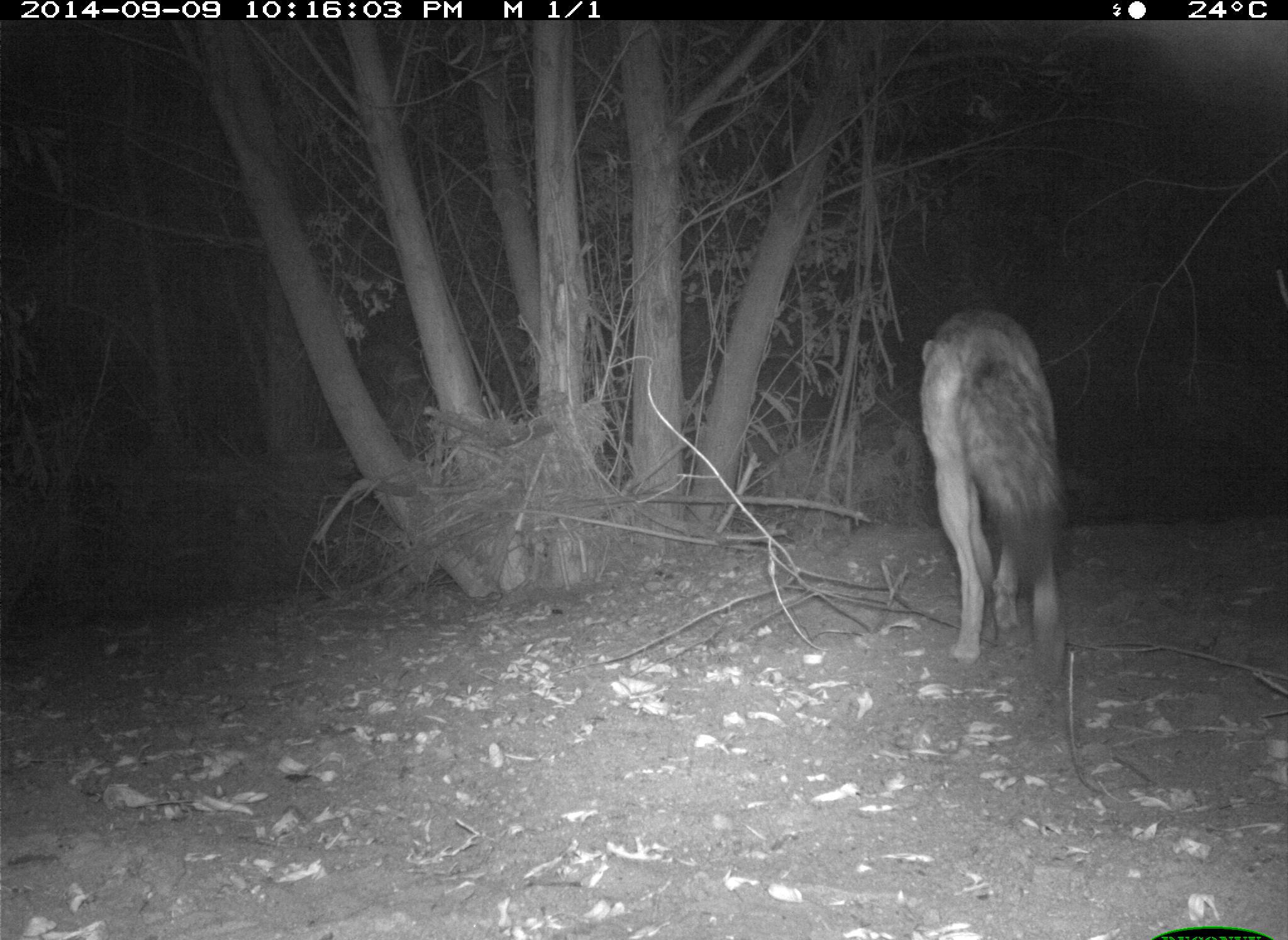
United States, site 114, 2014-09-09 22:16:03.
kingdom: Animalia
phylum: Chordata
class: Mammalia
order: Carnivora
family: Canidae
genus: Canis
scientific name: Canis latrans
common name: coyote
Coyote (Canis latrans).